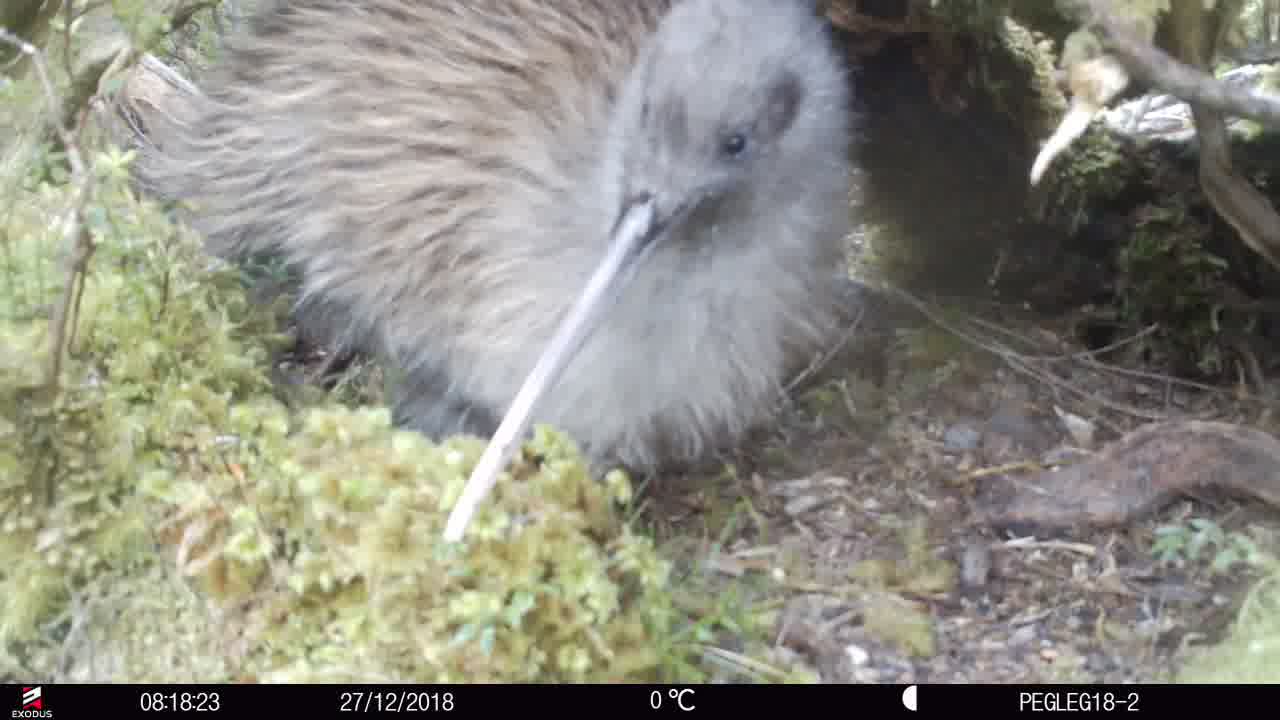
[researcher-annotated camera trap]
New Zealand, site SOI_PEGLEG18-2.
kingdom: Animalia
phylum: Chordata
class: Aves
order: Apterygiformes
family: Apterygidae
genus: Apteryx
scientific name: Apteryx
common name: kiwi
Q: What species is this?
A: Kiwi (Apteryx).